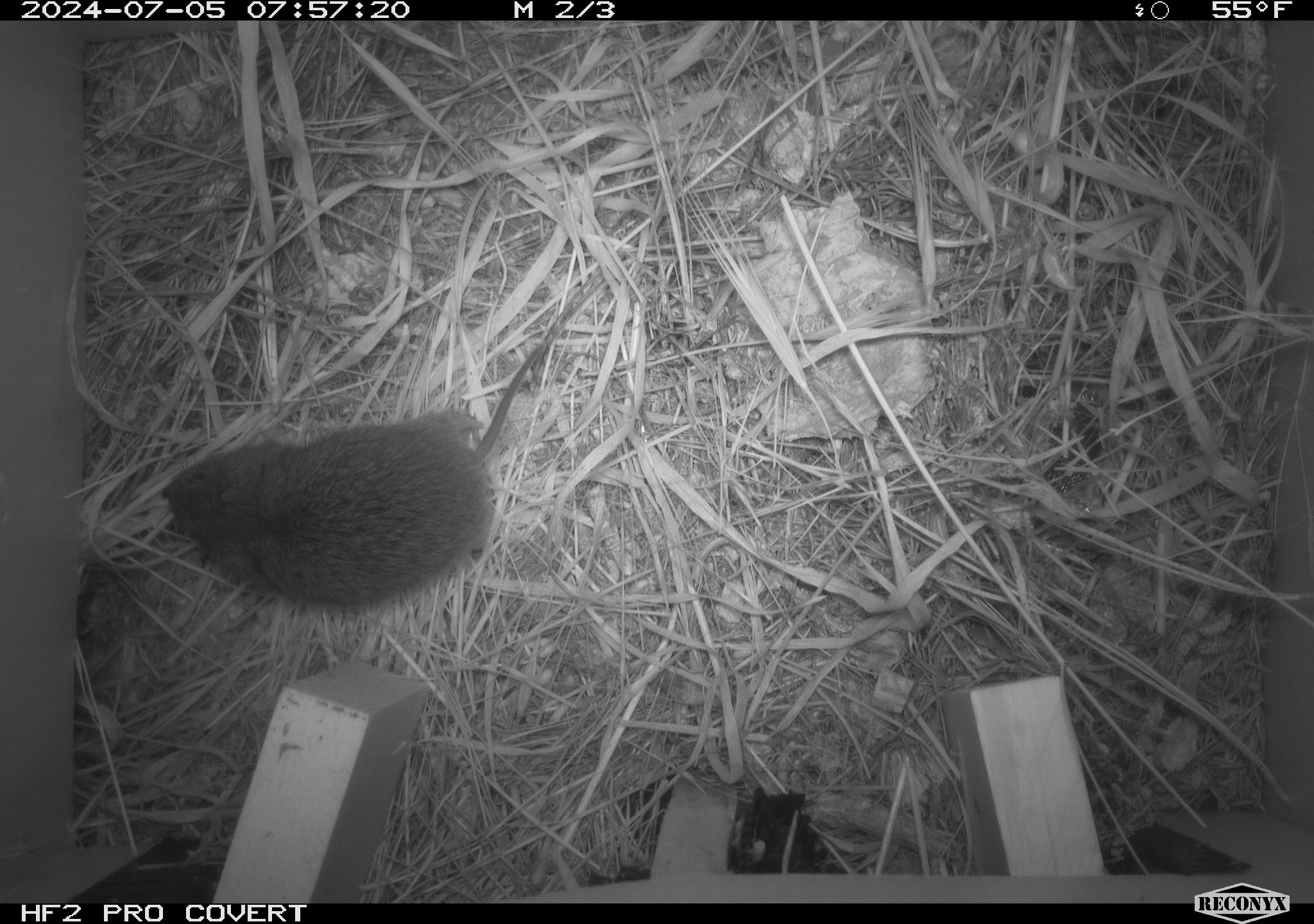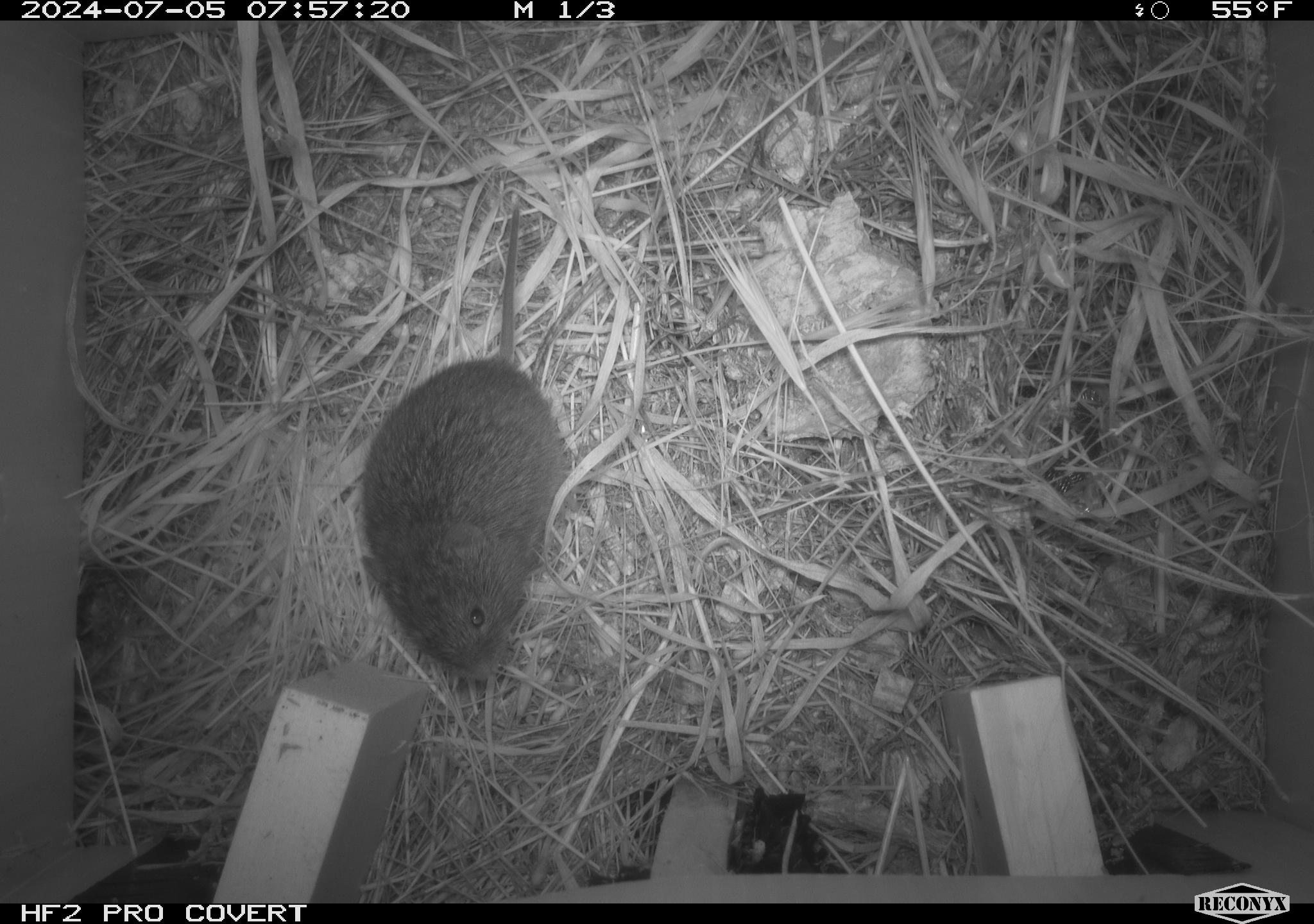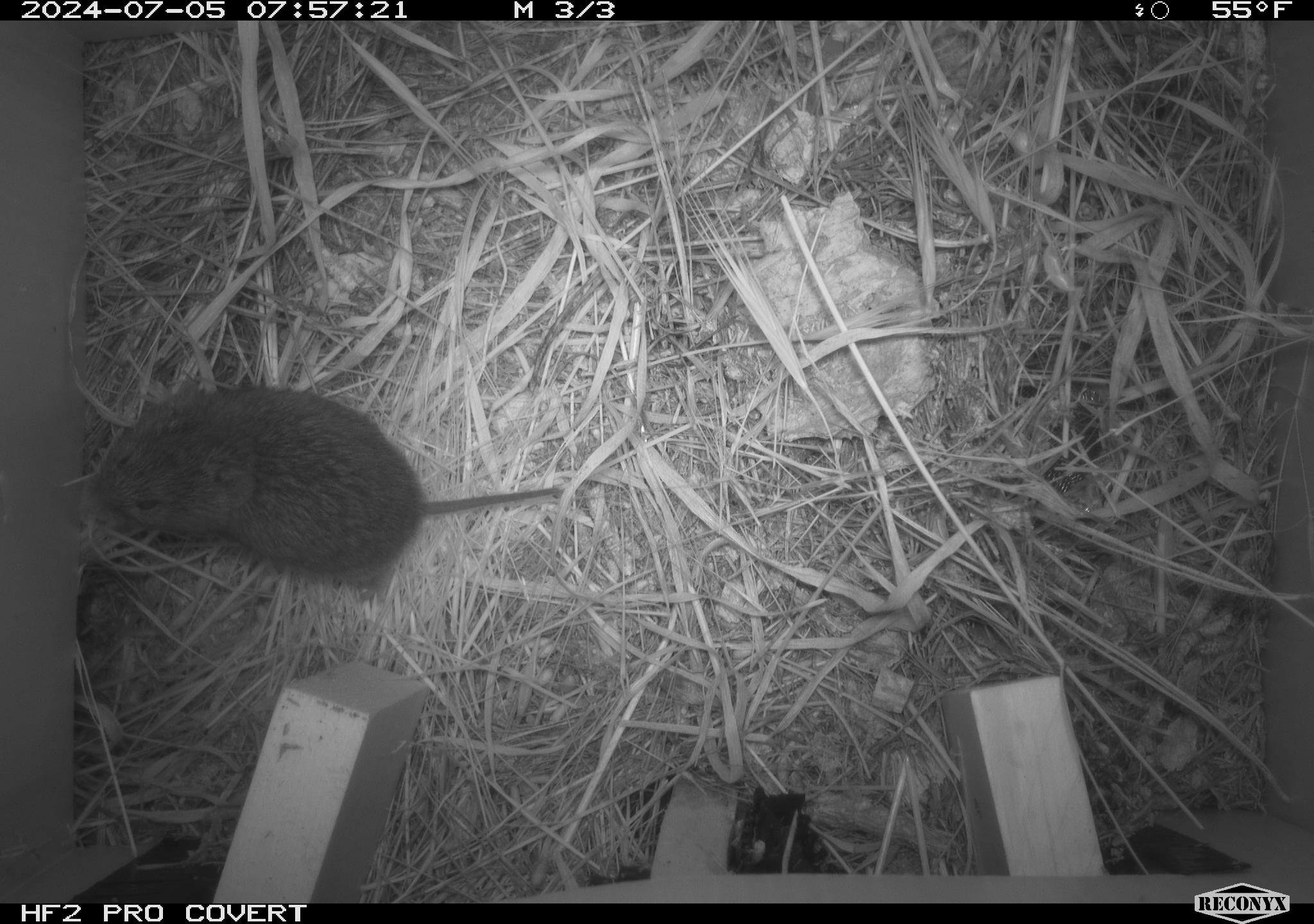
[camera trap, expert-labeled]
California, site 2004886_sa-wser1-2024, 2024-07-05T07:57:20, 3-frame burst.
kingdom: Animalia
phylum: Chordata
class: Mammalia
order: Rodentia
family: Cricetidae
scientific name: Arvicolinae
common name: voles, lemmings, and muskrats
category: arvicolinae subfamily